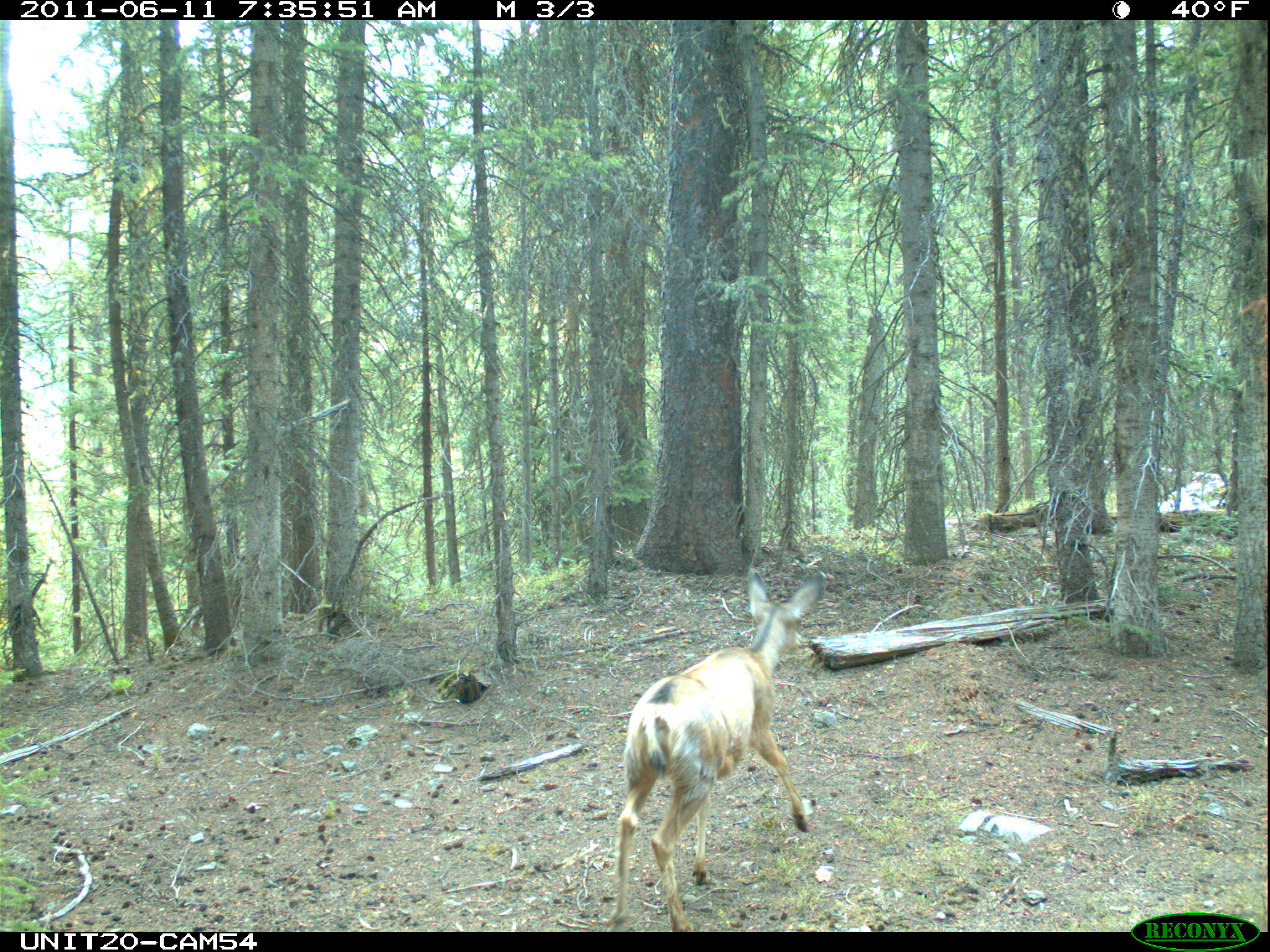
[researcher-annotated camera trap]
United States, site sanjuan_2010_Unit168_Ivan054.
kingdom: Animalia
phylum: Chordata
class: Mammalia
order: Artiodactyla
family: Cervidae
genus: Odocoileus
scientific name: Odocoileus hemionus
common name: mule deer